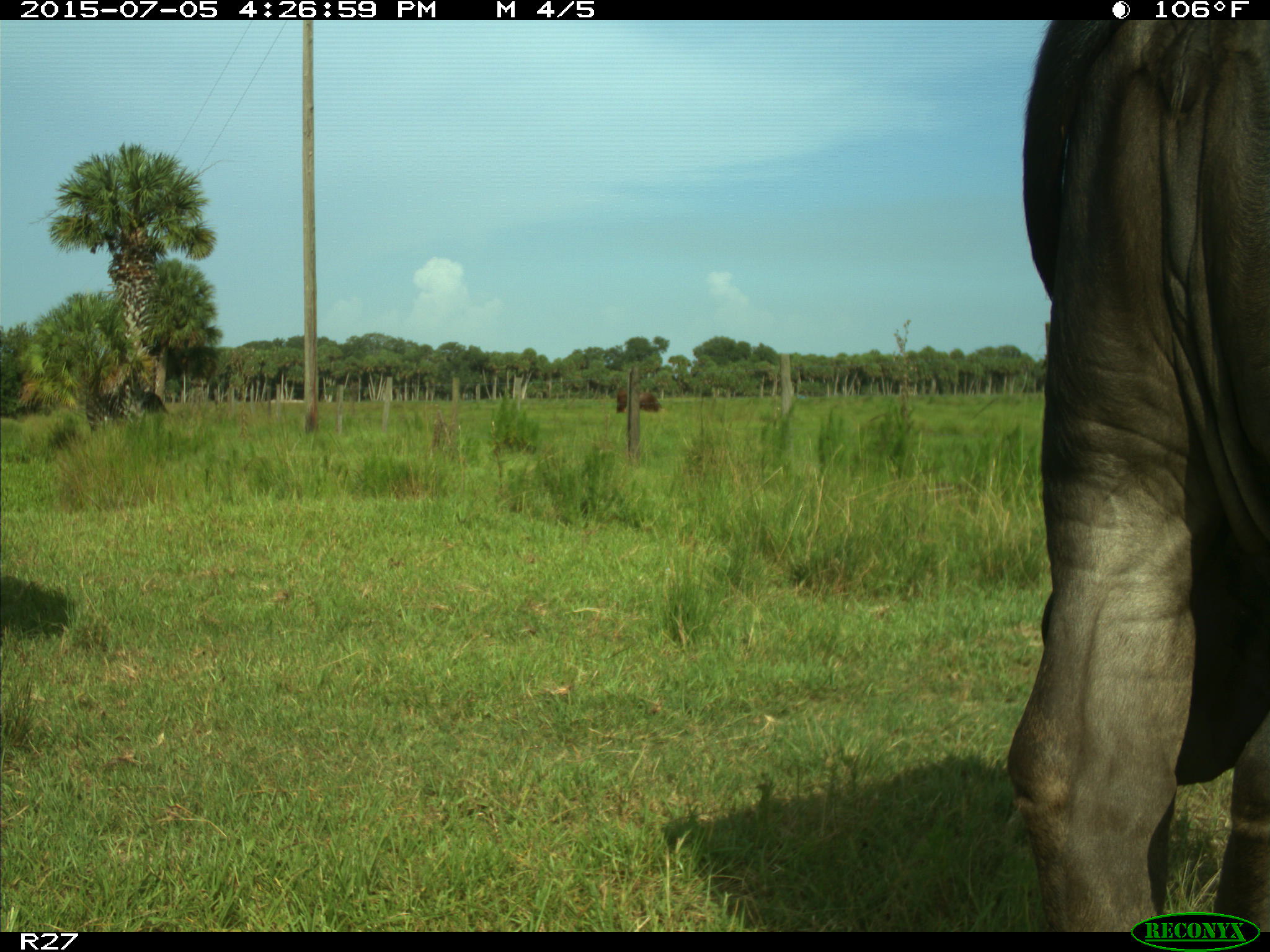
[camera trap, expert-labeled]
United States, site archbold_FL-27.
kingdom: Animalia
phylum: Chordata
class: Mammalia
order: Artiodactyla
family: Bovidae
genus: Bos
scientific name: Bos taurus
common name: domestic cow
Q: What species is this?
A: Bos taurus (domestic cow).